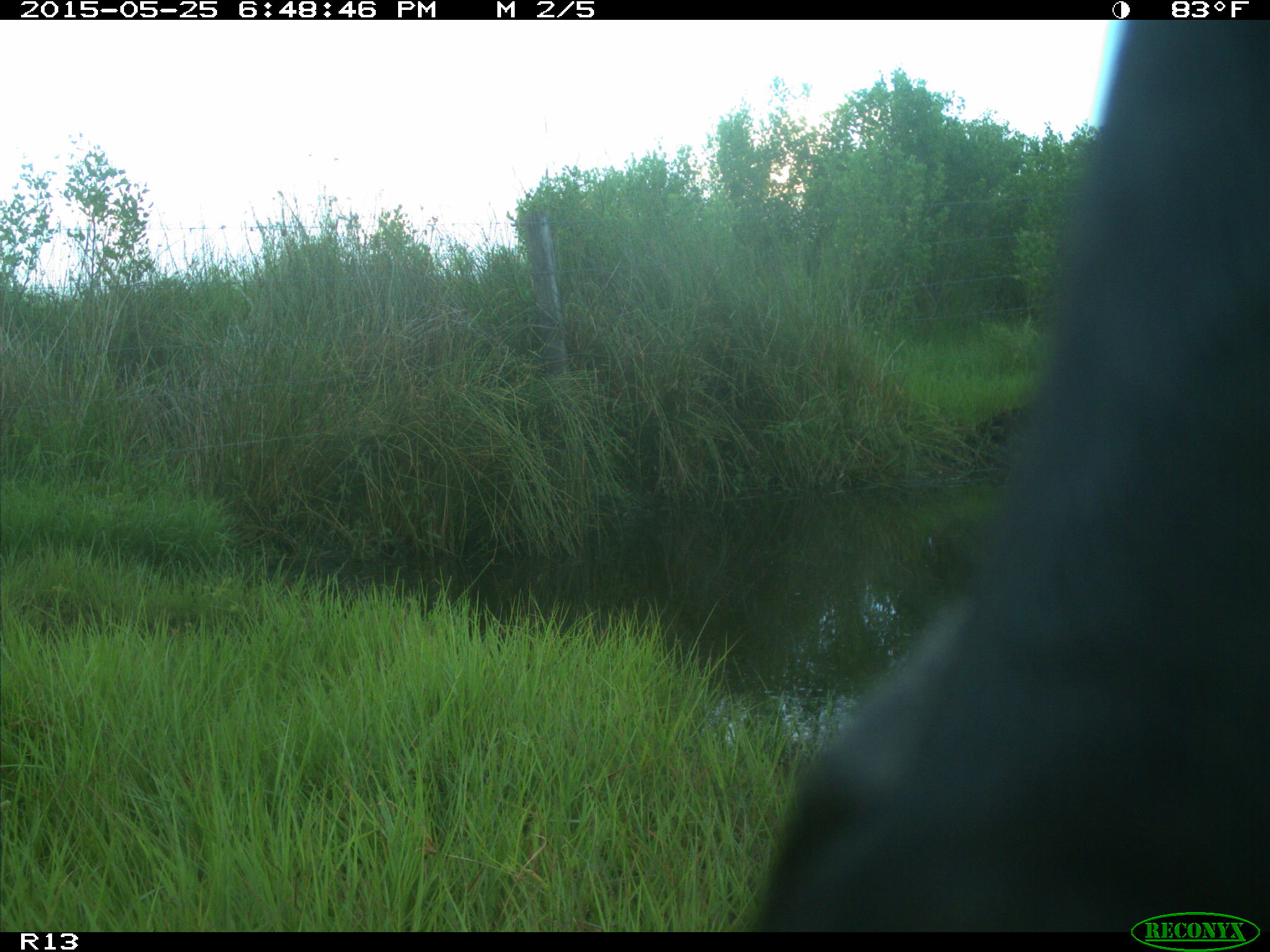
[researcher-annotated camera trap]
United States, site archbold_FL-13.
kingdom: Animalia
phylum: Chordata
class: Mammalia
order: Artiodactyla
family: Bovidae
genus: Bos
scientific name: Bos taurus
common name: domestic cow